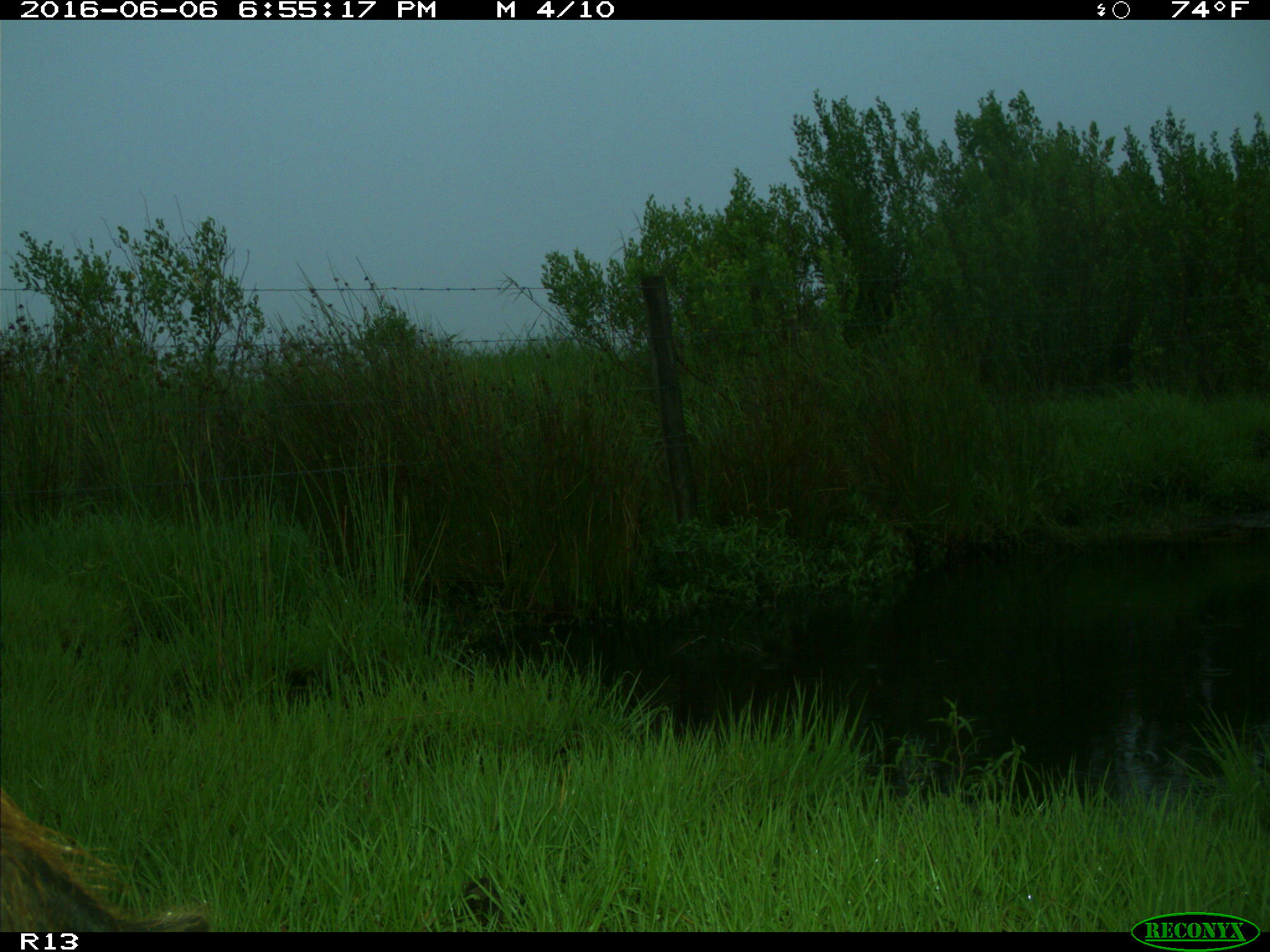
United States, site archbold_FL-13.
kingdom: Animalia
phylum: Chordata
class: Mammalia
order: Artiodactyla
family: Suidae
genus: Sus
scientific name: Sus scrofa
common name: wild boar